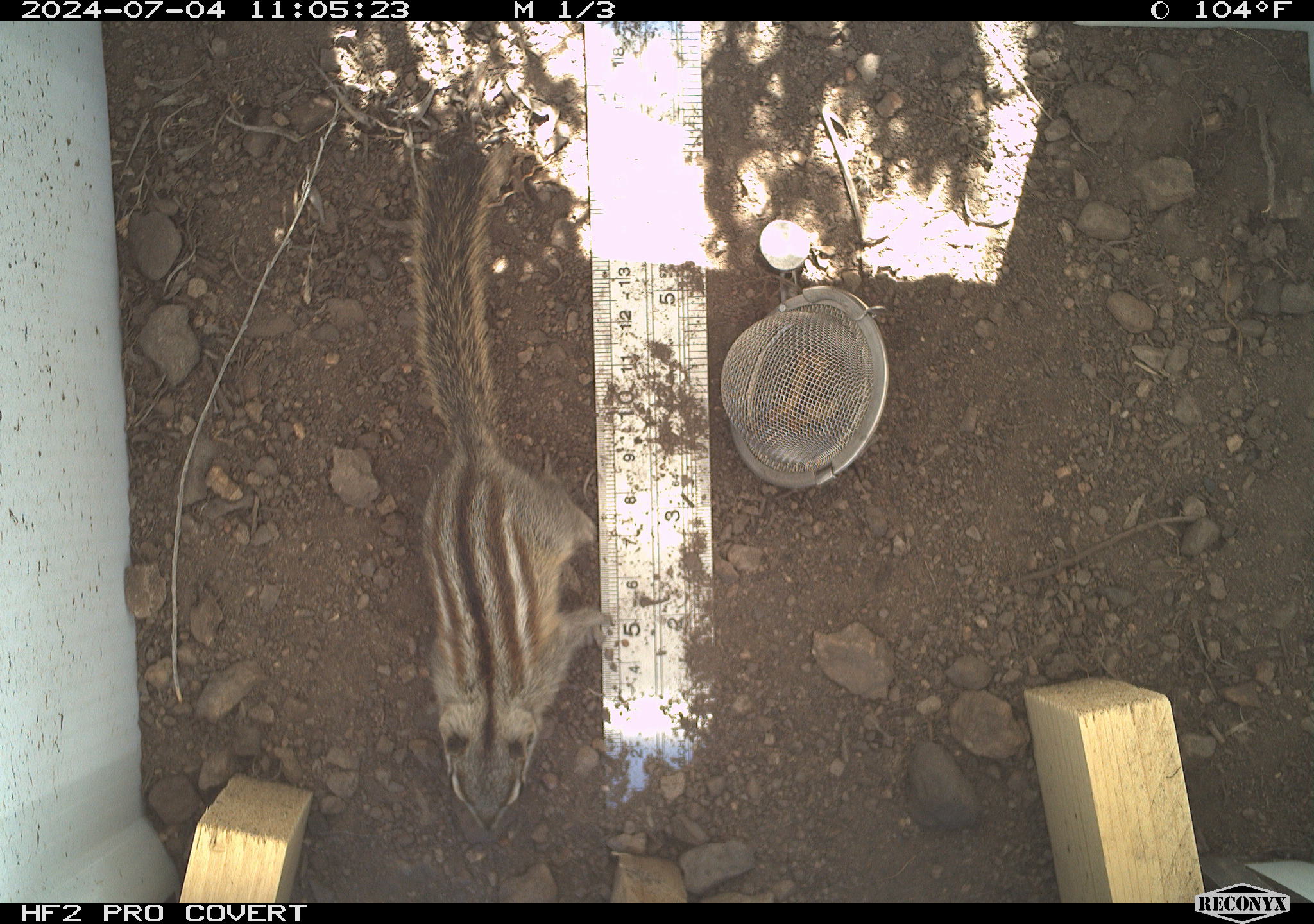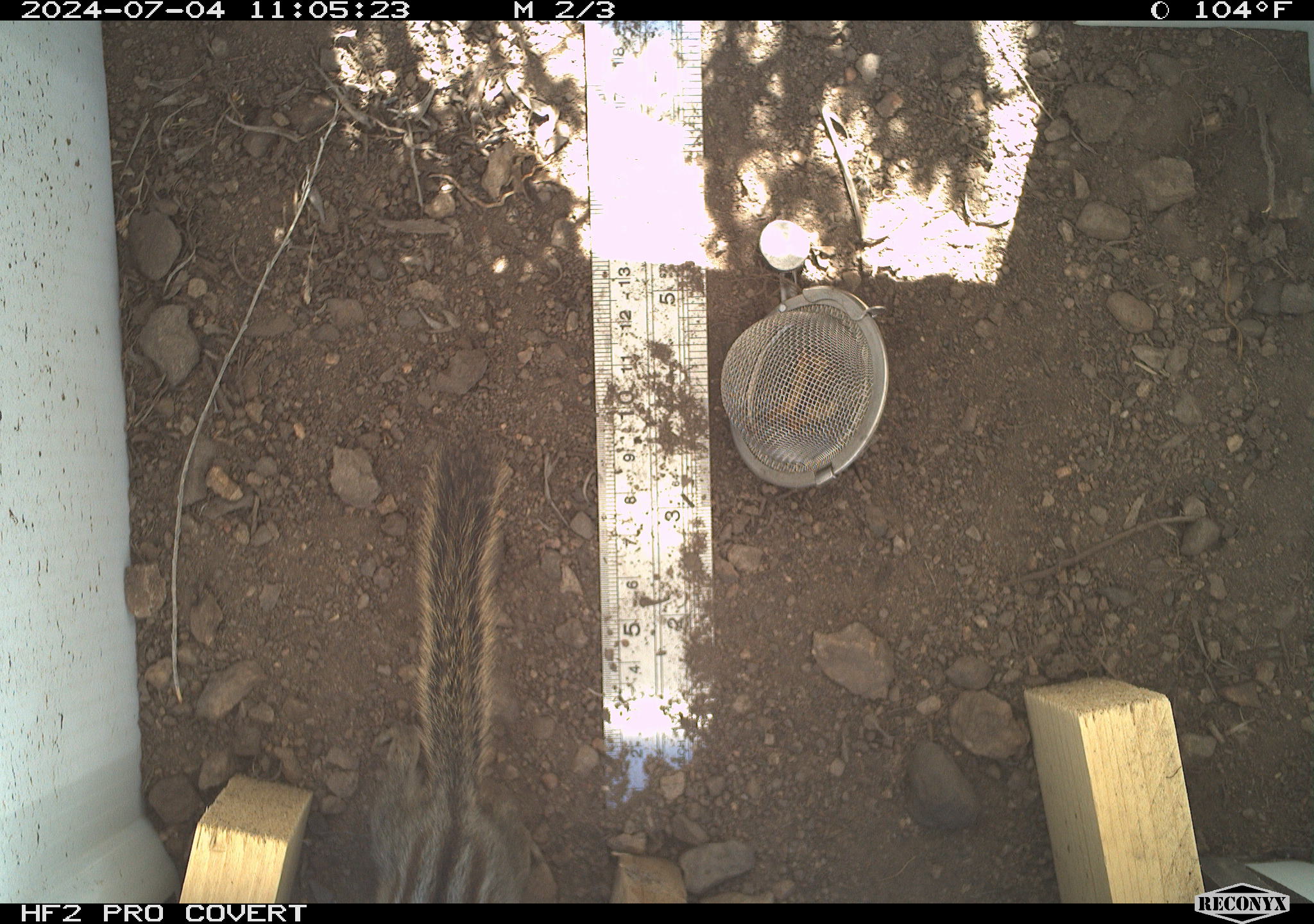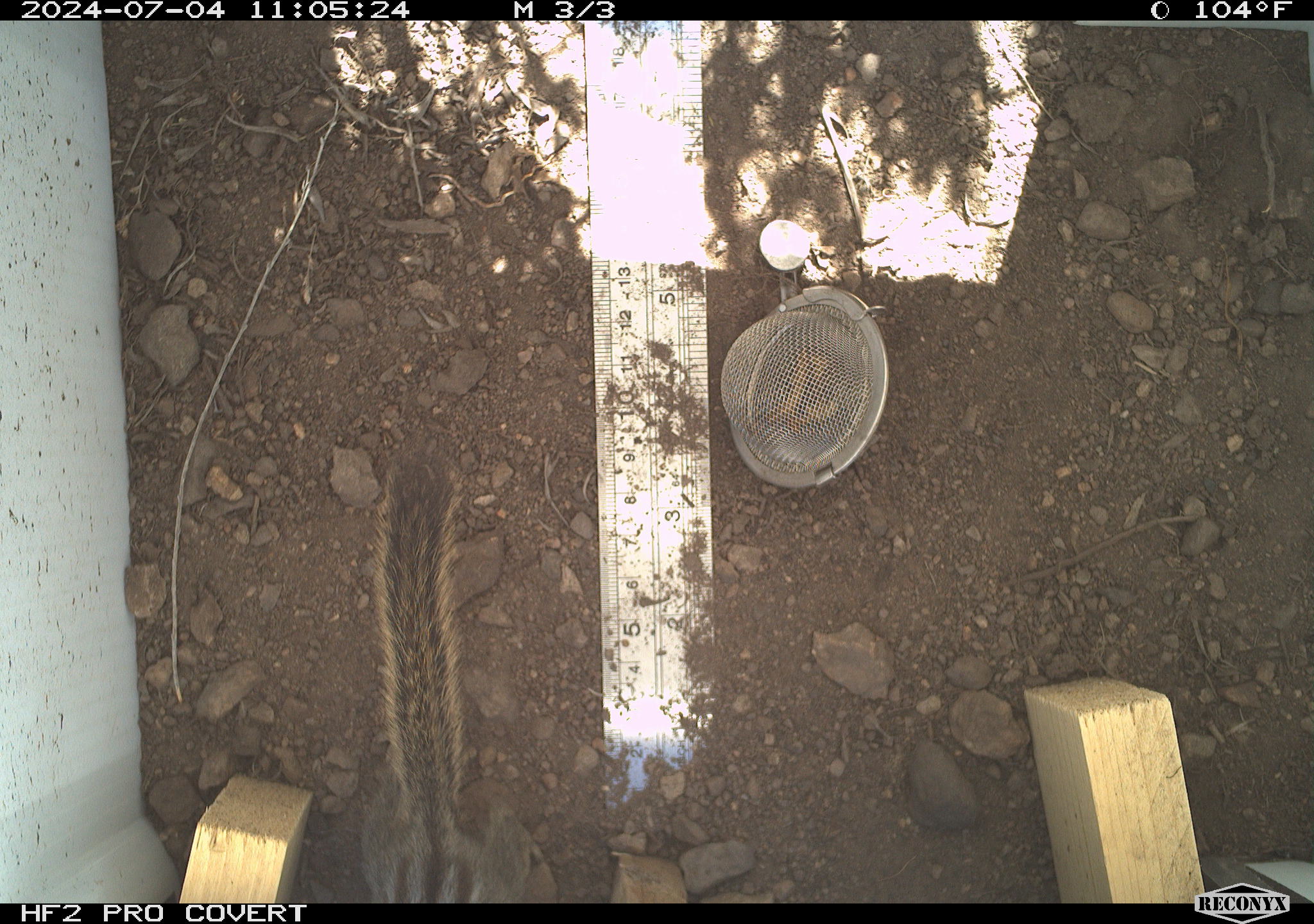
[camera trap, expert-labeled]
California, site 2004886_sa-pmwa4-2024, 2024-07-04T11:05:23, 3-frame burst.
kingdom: Animalia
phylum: Chordata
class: Mammalia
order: Rodentia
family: Sciuridae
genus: Neotamias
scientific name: Neotamias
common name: western chipmunks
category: neotamias species